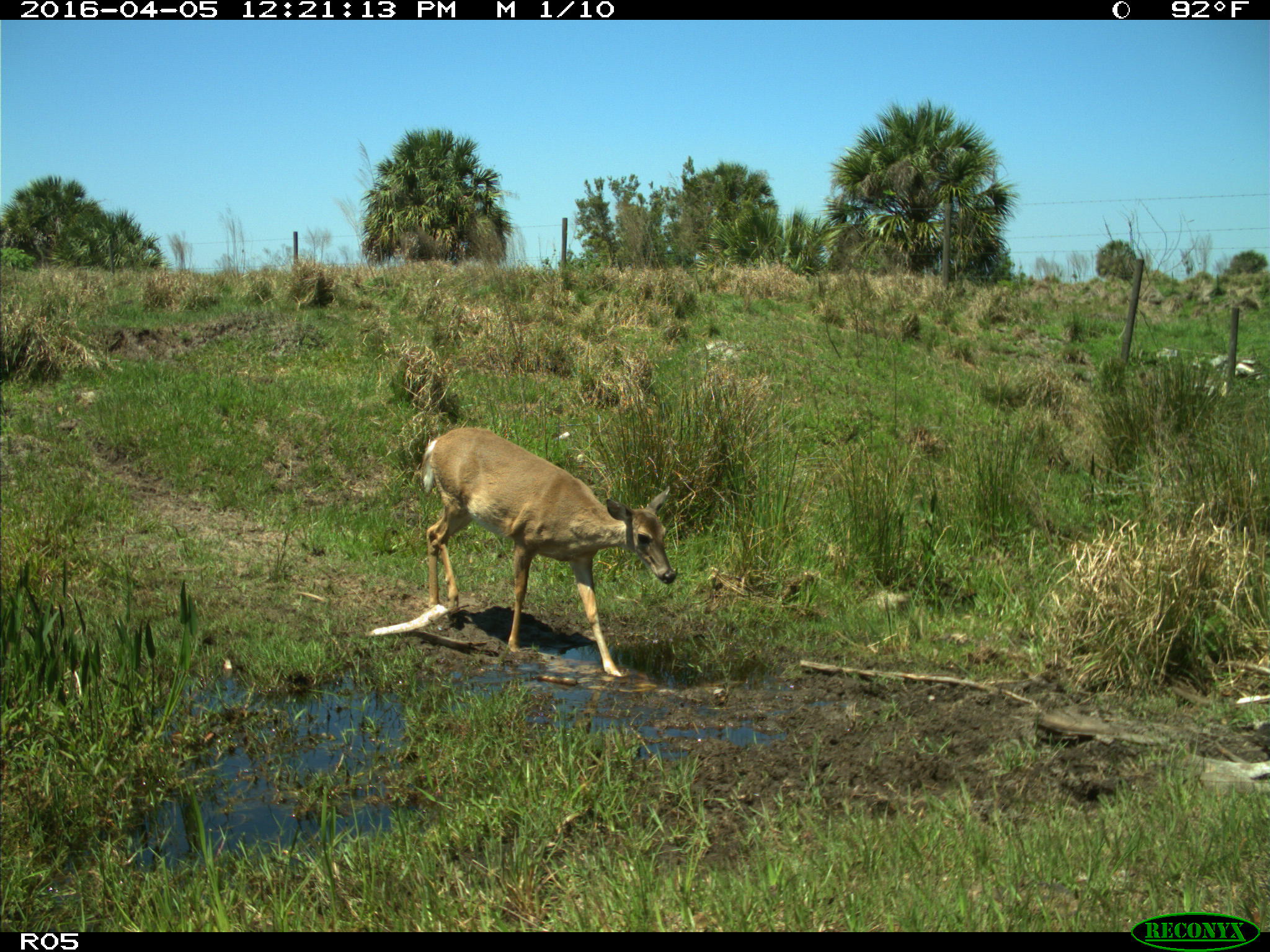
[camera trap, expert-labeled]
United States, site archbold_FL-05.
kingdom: Animalia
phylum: Chordata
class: Mammalia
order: Artiodactyla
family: Cervidae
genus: Odocoileus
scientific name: Odocoileus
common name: deer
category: unidentified deer